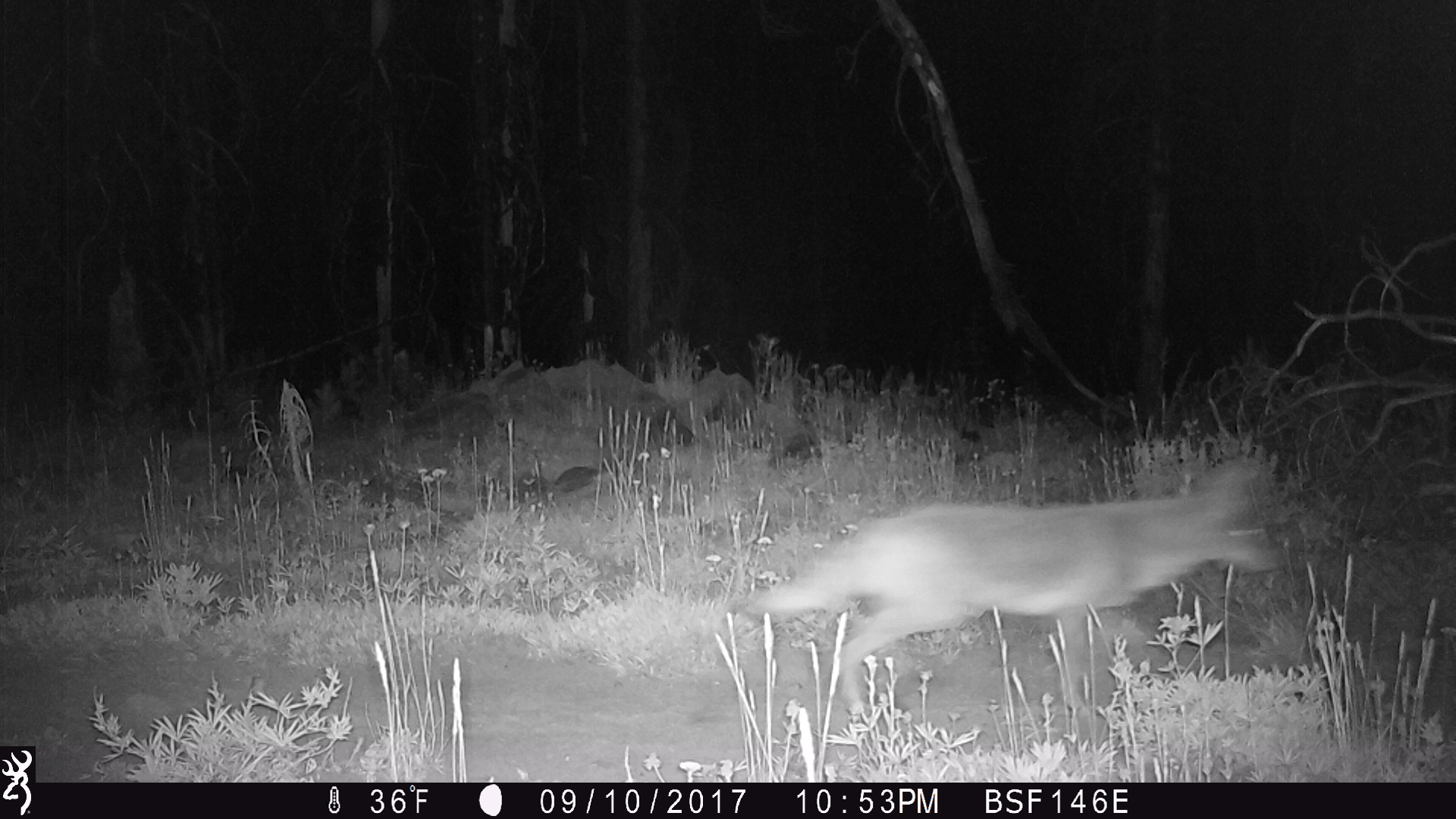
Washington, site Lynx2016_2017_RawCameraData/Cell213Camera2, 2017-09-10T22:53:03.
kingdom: Animalia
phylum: Chordata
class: Mammalia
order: Carnivora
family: Canidae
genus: Canis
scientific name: Canis latrans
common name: coyote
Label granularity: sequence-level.